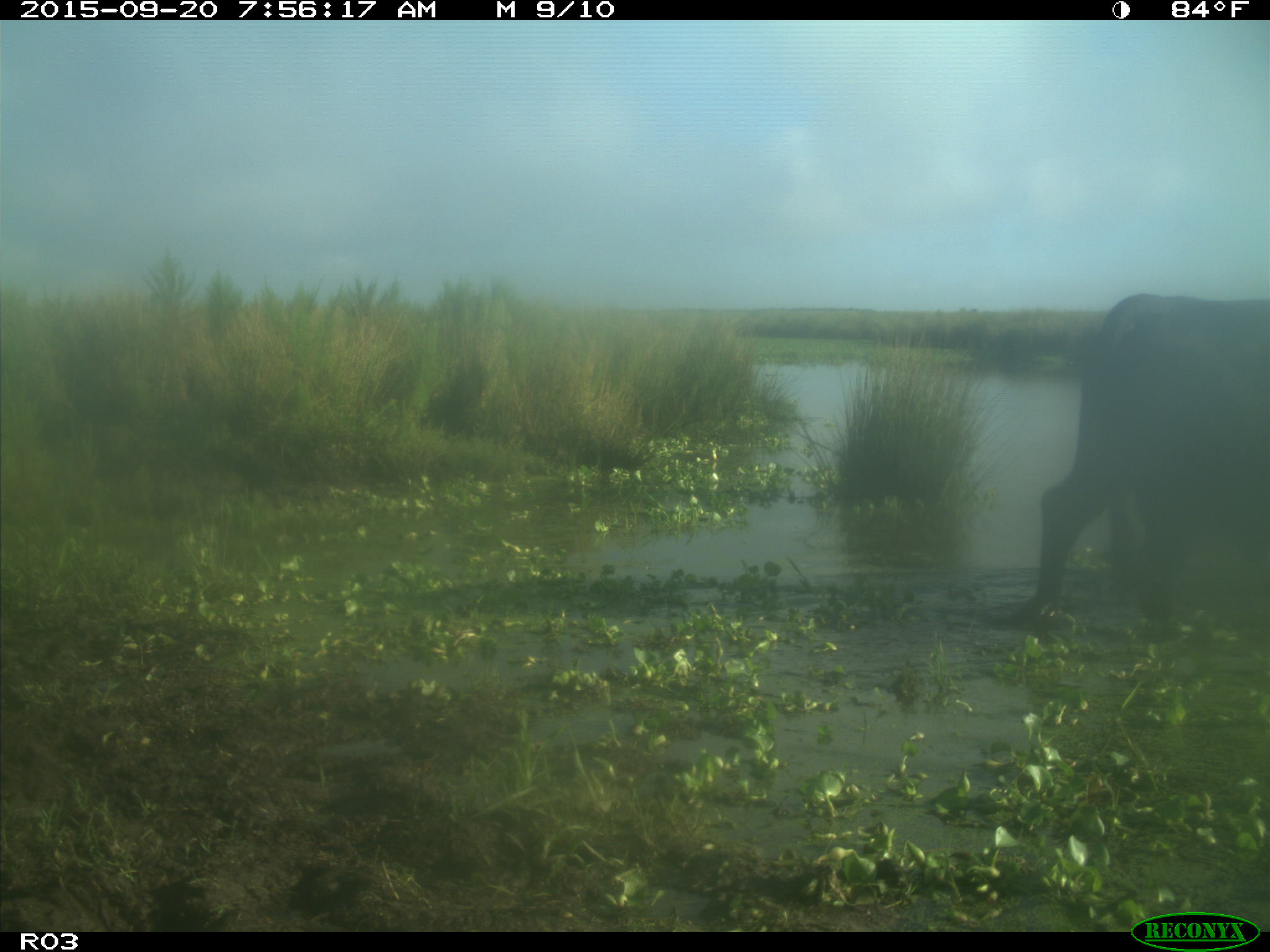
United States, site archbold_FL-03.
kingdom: Animalia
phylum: Chordata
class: Mammalia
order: Artiodactyla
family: Bovidae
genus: Bos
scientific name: Bos taurus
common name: domestic cow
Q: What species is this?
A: Bos taurus (domestic cow).